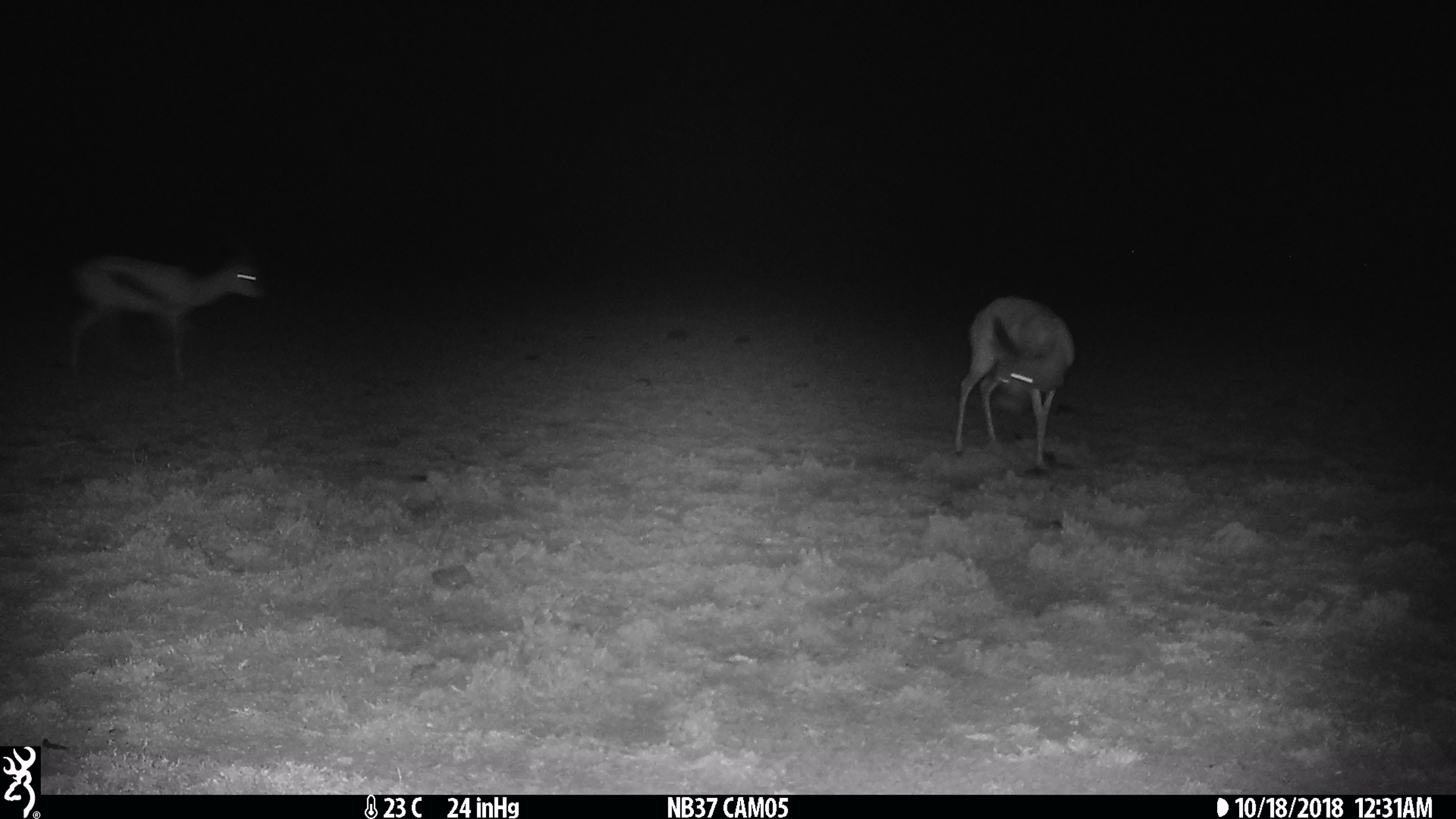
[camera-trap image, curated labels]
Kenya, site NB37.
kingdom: Animalia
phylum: Chordata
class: Mammalia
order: Artiodactyla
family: Bovidae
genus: Eudorcas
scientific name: Eudorcas thomsonii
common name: thomon's gazelle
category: gazelle thomsons